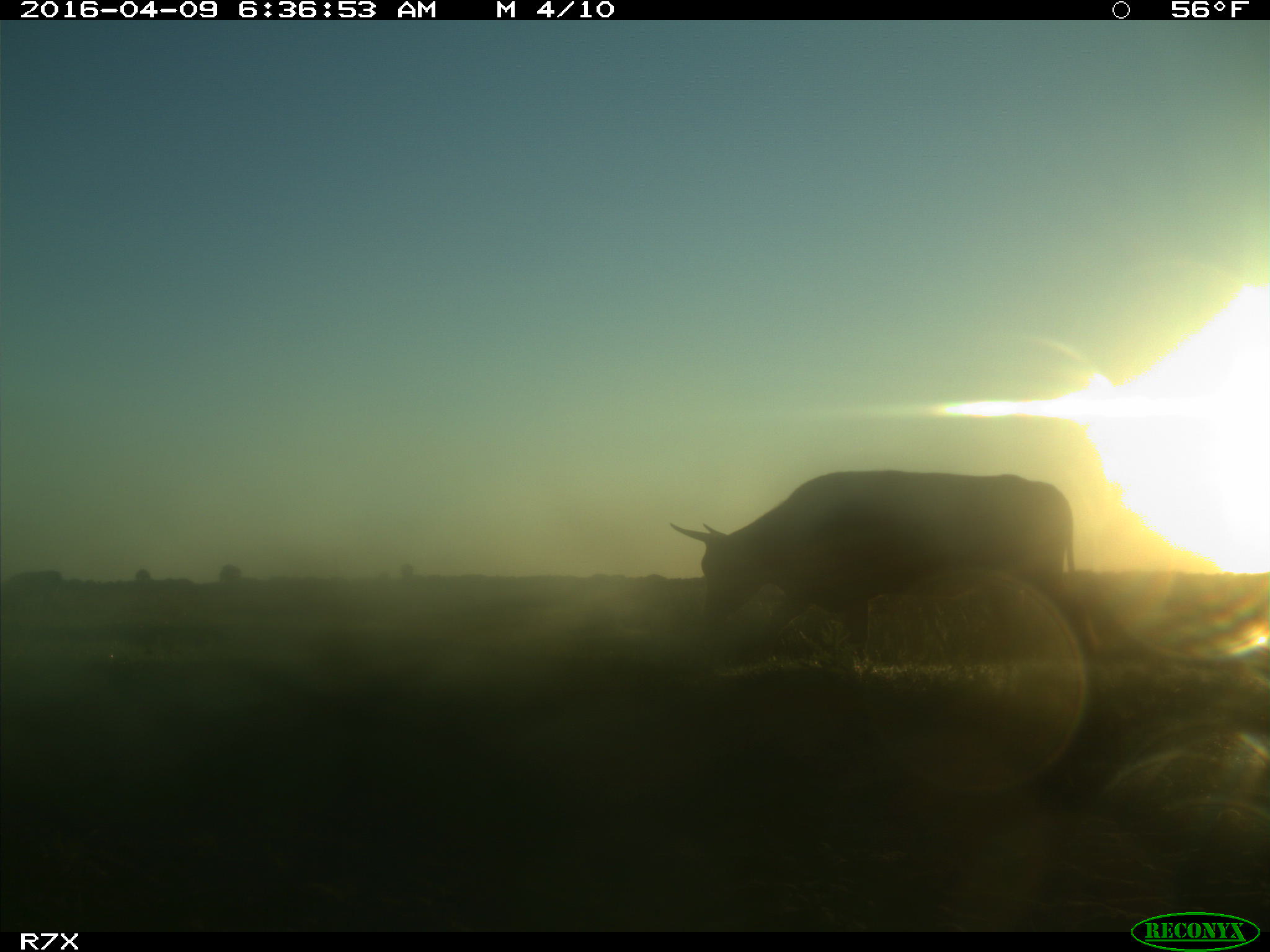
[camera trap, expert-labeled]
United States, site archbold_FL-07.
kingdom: Animalia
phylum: Chordata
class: Mammalia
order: Artiodactyla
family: Bovidae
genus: Bos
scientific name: Bos taurus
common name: domestic cow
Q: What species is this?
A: Bos taurus (domestic cow).